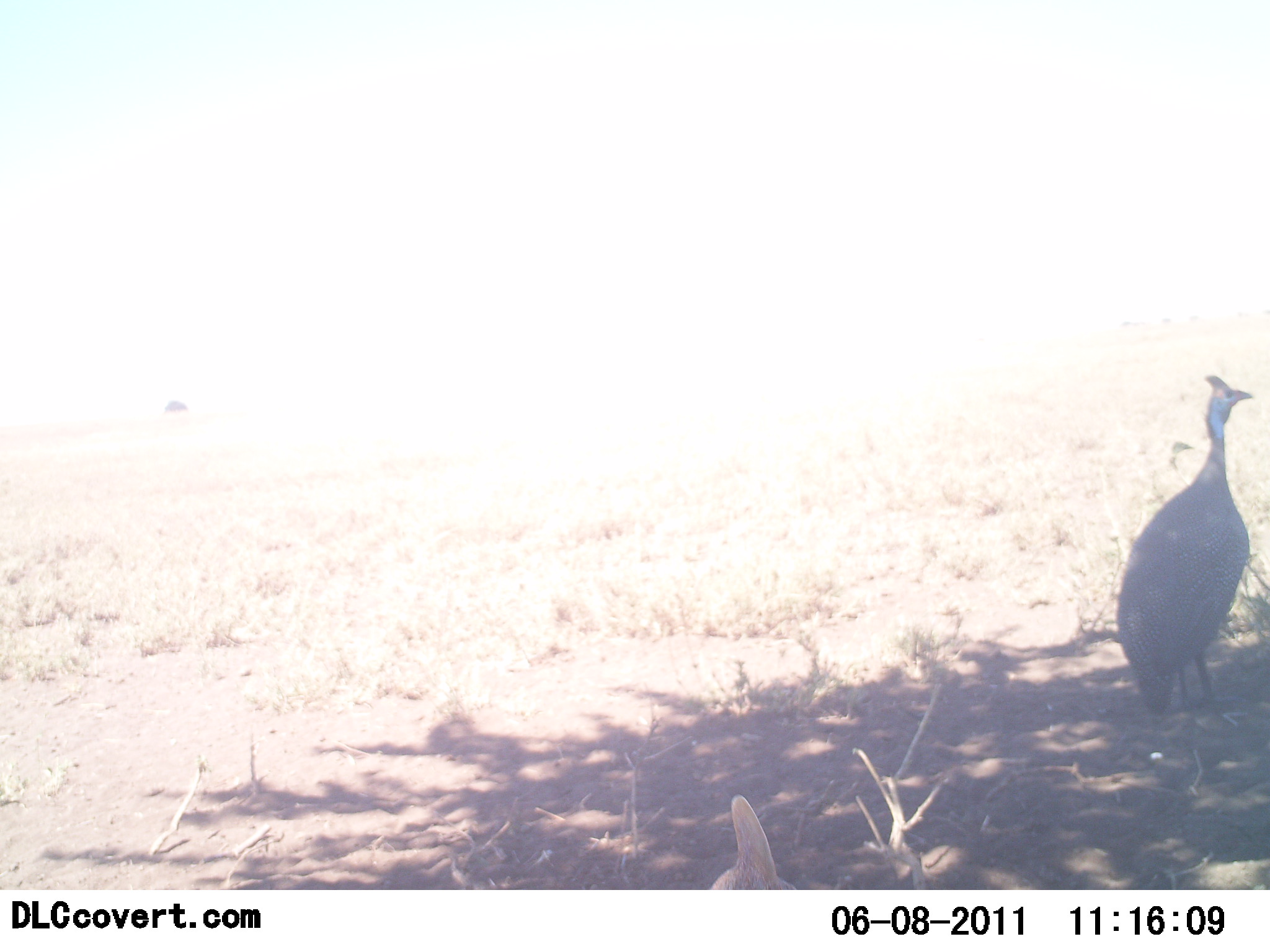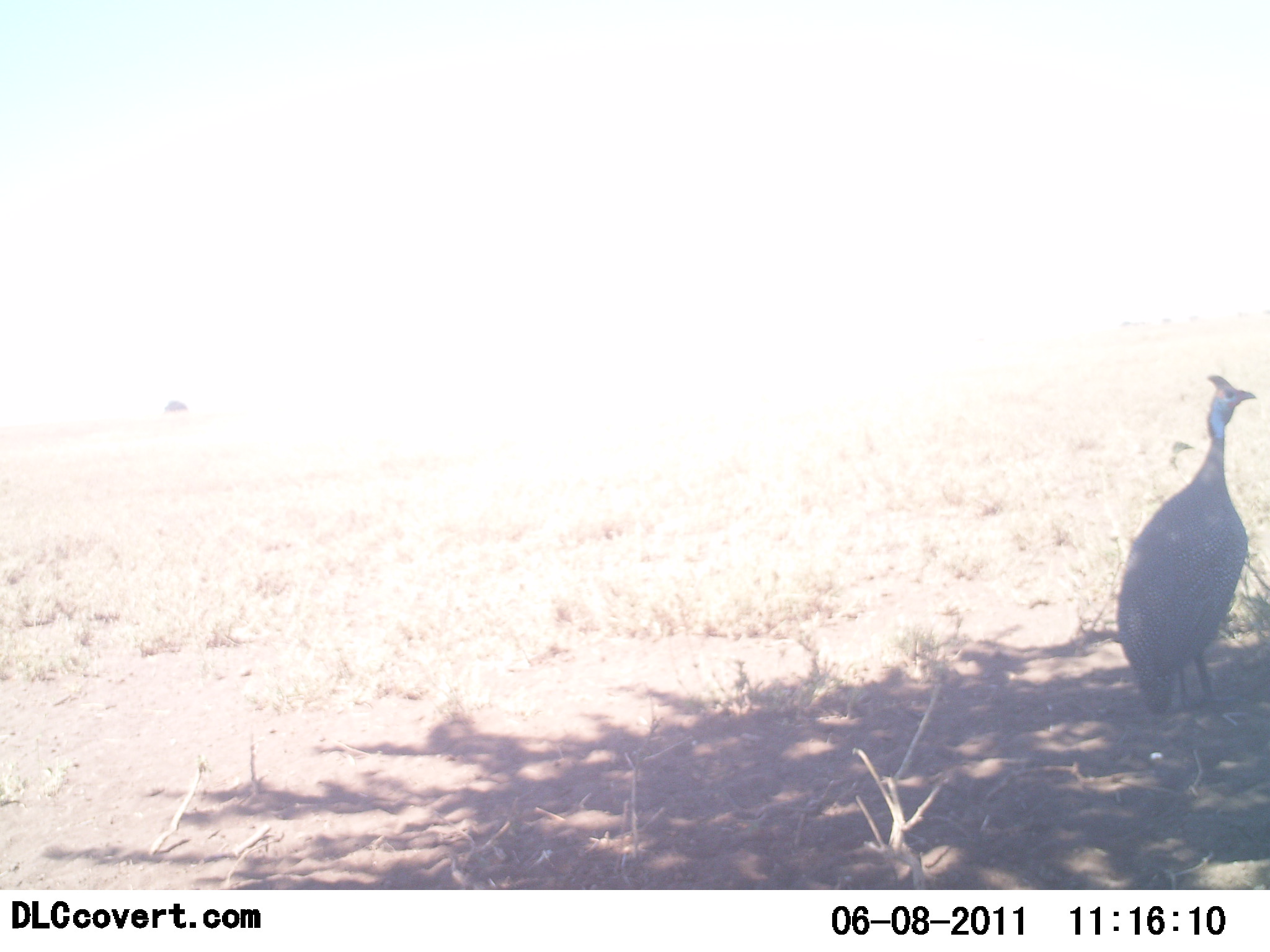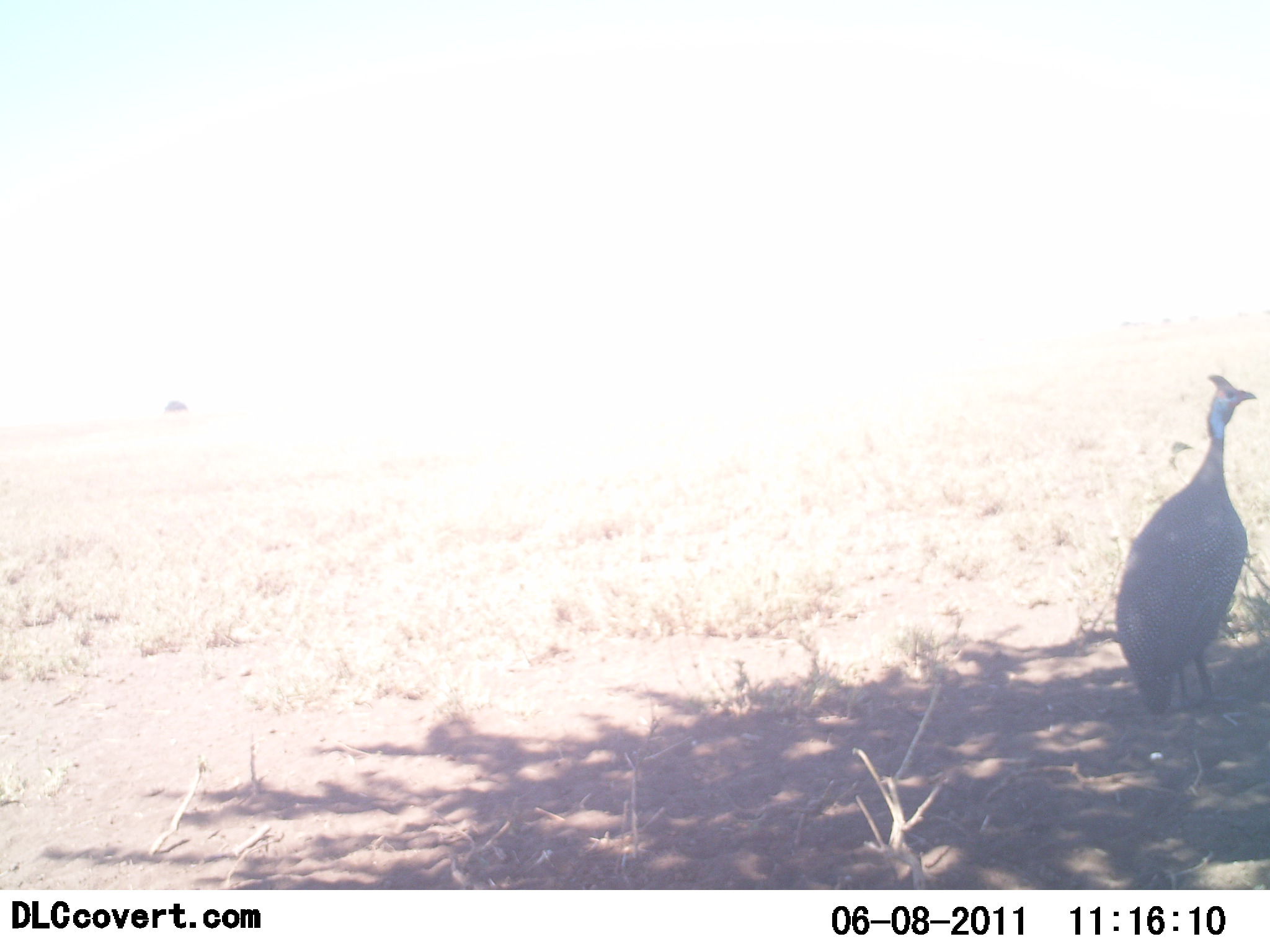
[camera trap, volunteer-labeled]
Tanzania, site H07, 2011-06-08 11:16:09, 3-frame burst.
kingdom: Animalia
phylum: Chordata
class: Aves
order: Galliformes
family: Numididae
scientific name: Numididae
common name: guinea fowl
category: guineafowl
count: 2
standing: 92%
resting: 0%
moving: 23%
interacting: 0%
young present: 0%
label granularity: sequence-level